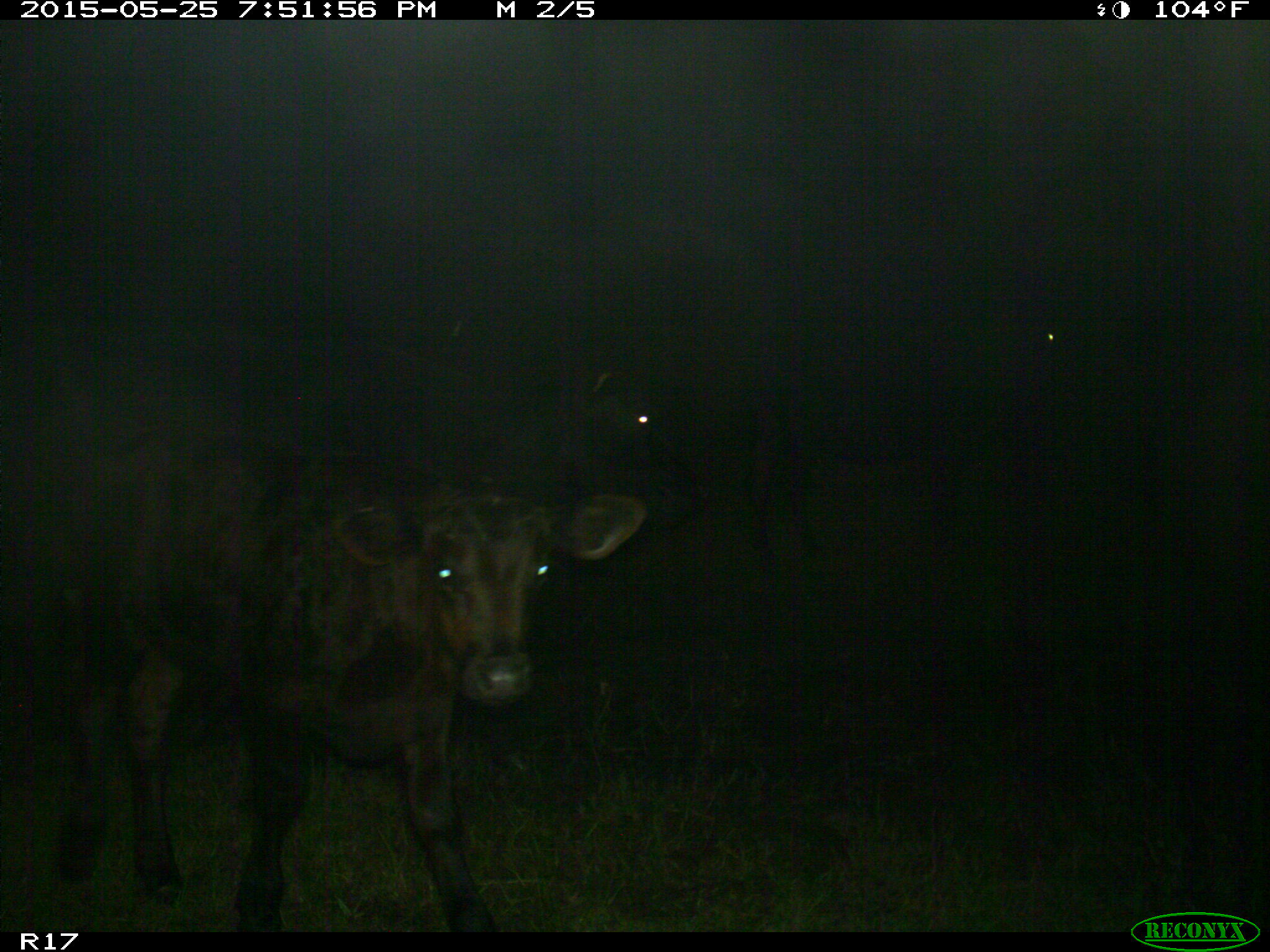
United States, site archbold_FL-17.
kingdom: Animalia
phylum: Chordata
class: Mammalia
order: Artiodactyla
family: Bovidae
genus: Bos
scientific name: Bos taurus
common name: domestic cow